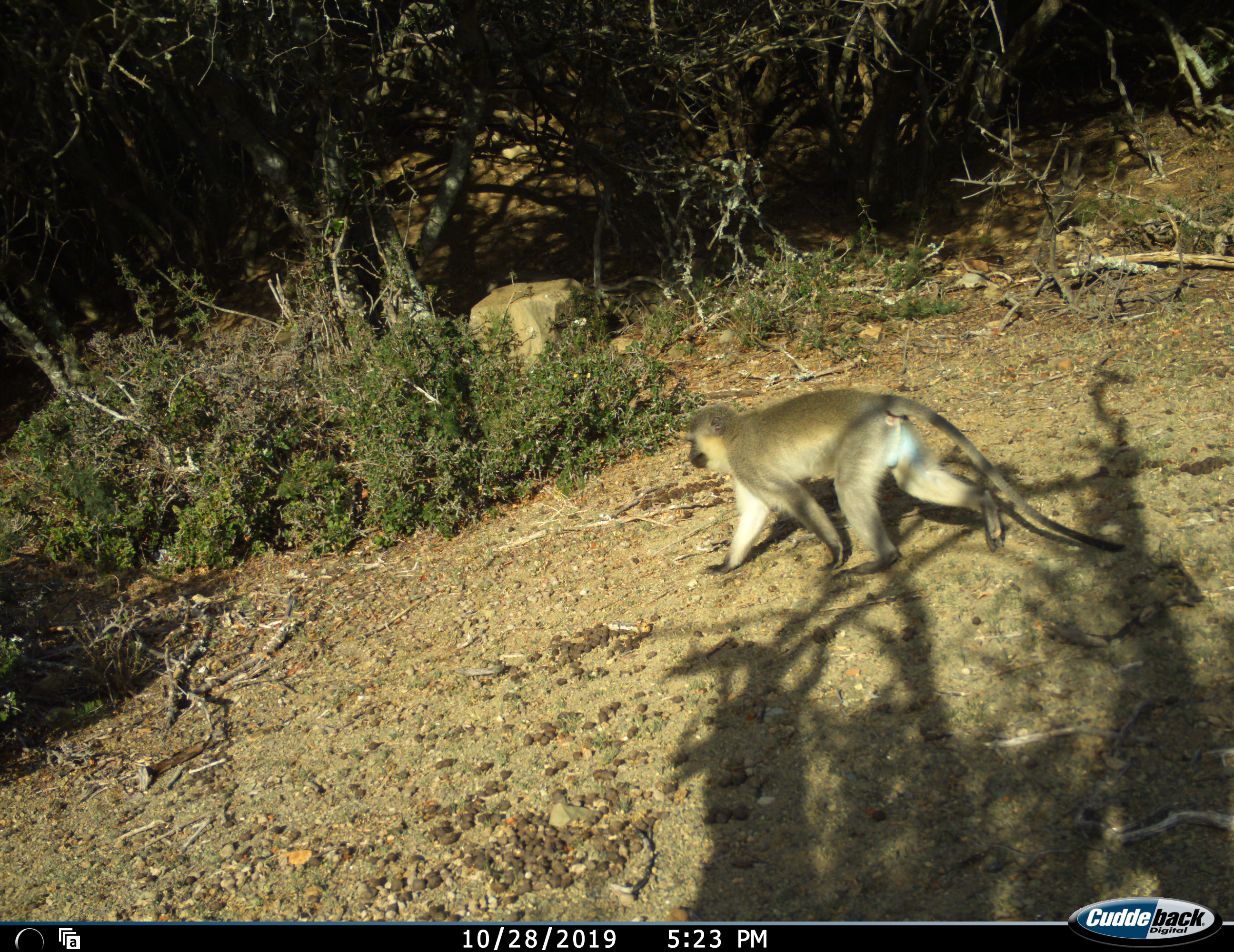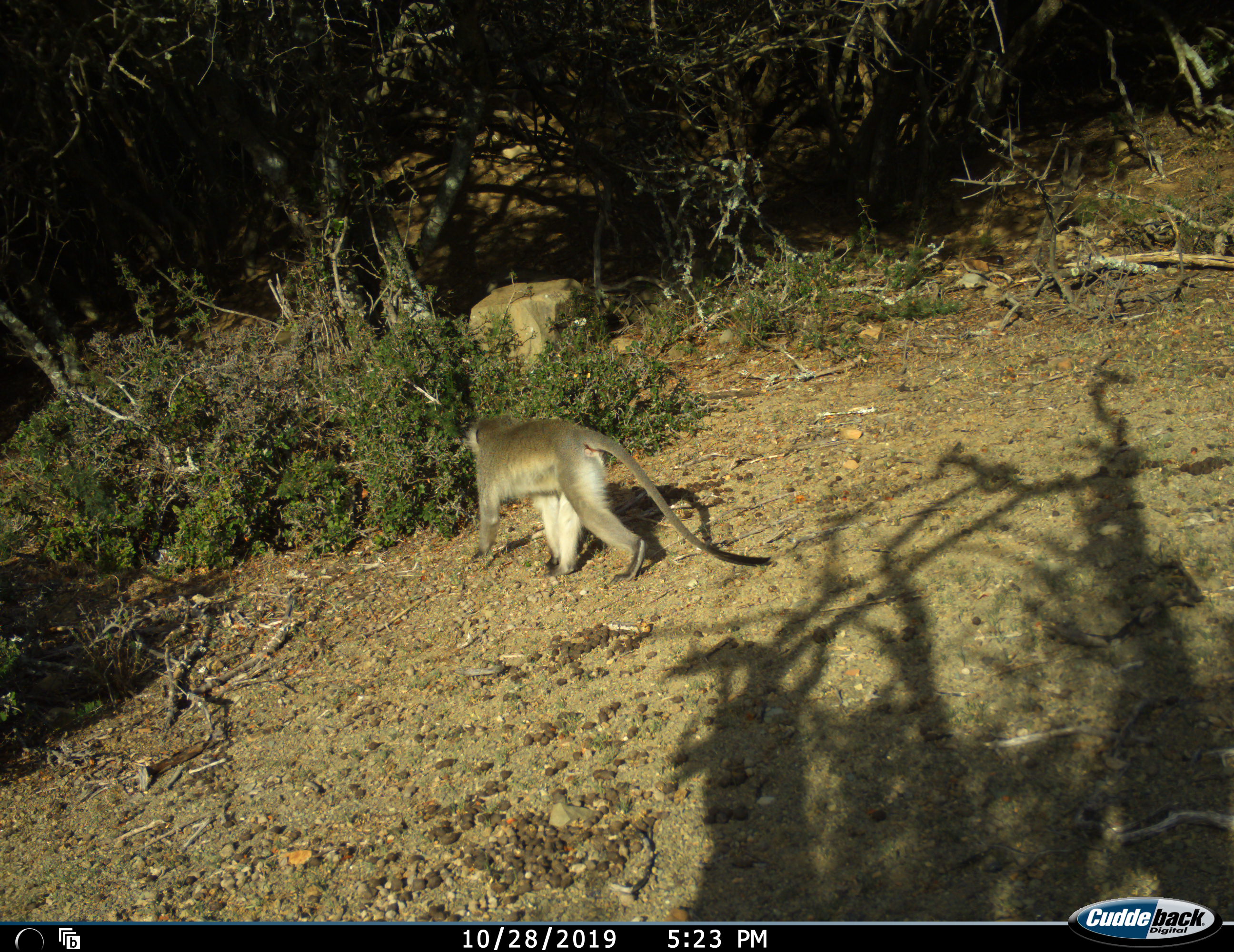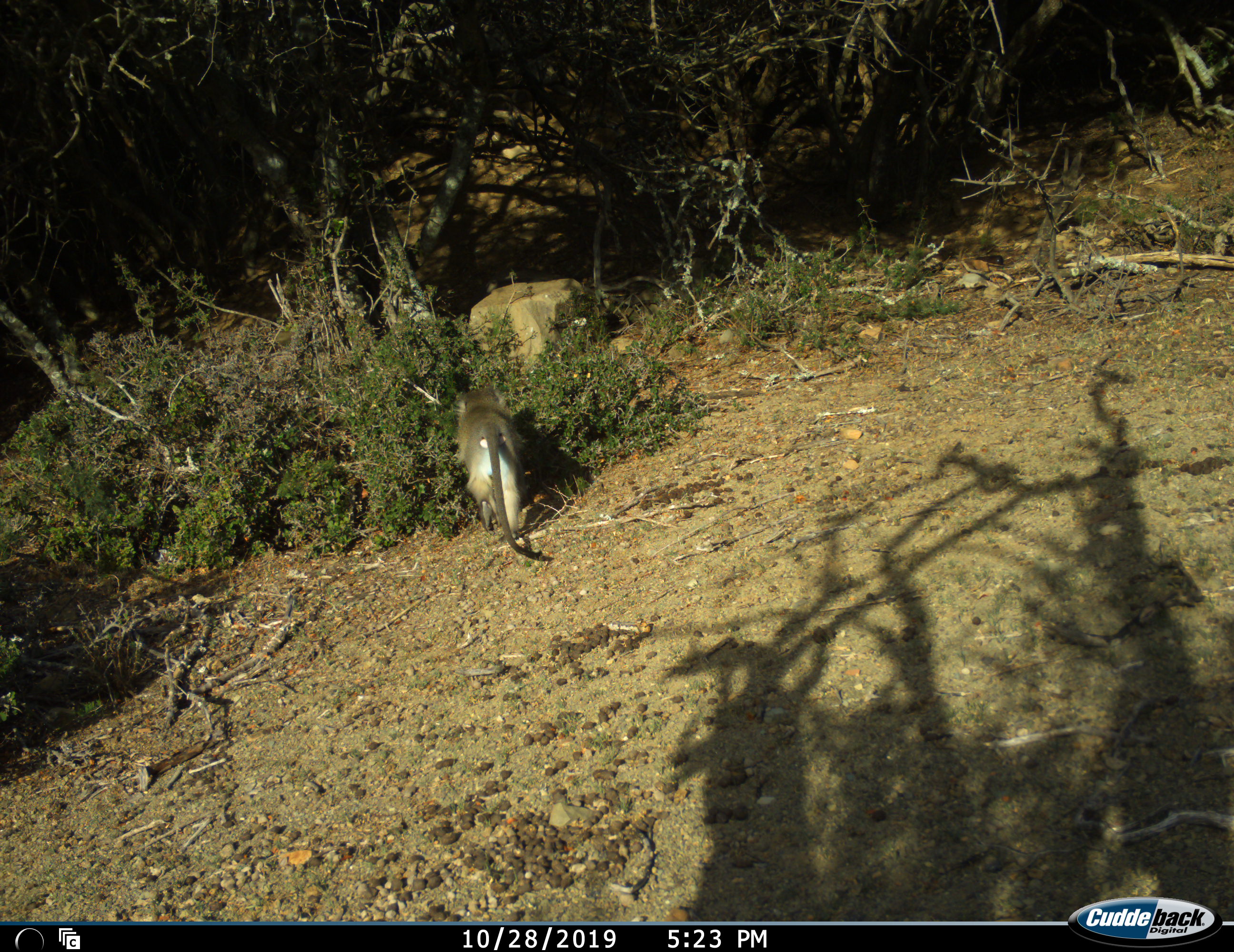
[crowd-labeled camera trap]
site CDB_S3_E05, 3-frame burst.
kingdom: Animalia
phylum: Chordata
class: Mammalia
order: Primates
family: Cercopithecidae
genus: Chlorocebus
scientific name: Chlorocebus pygerythrus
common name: vervet monkey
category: monkeyvervet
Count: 1.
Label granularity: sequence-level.